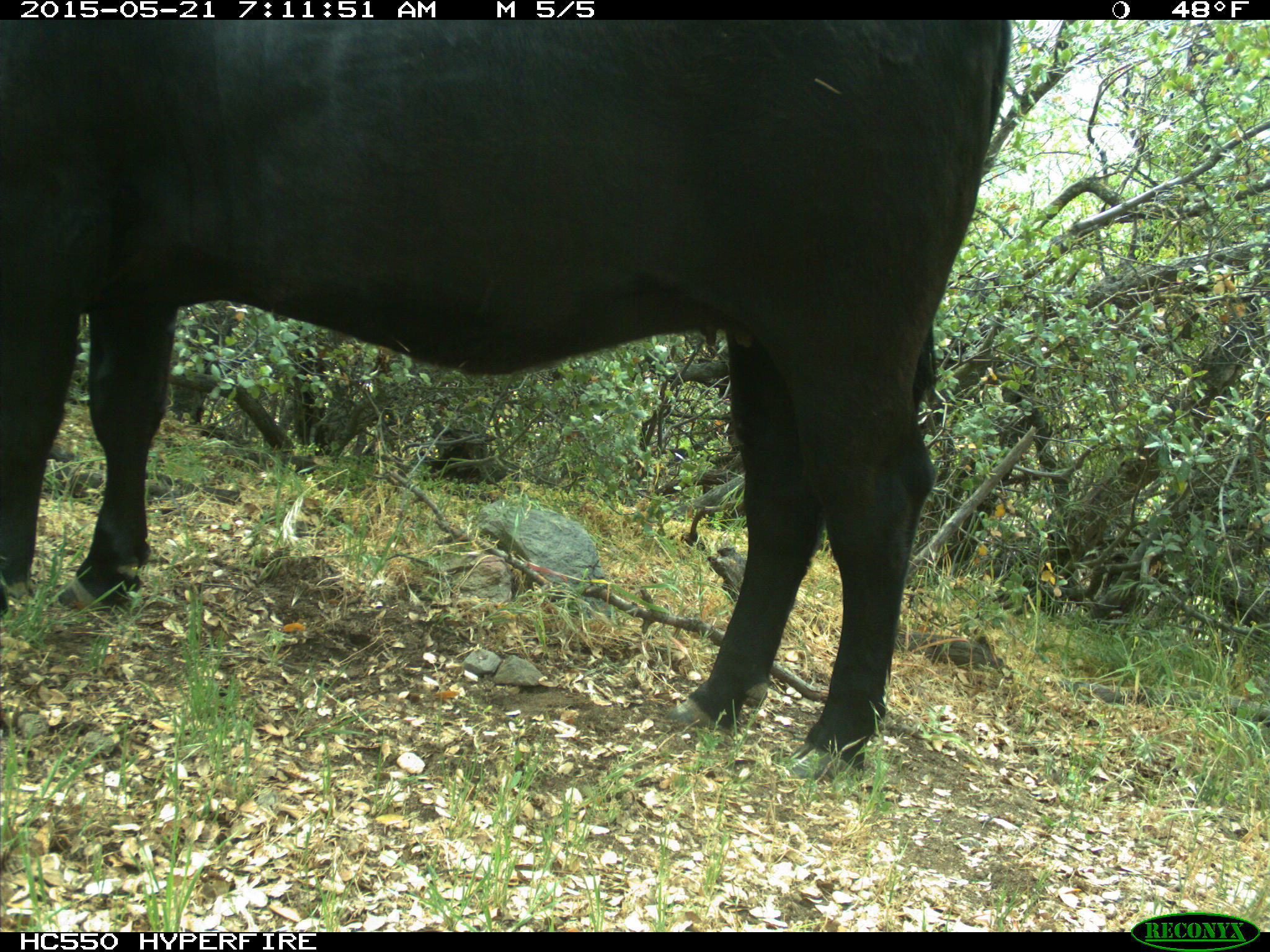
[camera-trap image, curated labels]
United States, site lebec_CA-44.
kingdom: Animalia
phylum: Chordata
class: Mammalia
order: Artiodactyla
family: Bovidae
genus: Bos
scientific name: Bos taurus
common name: domestic cow